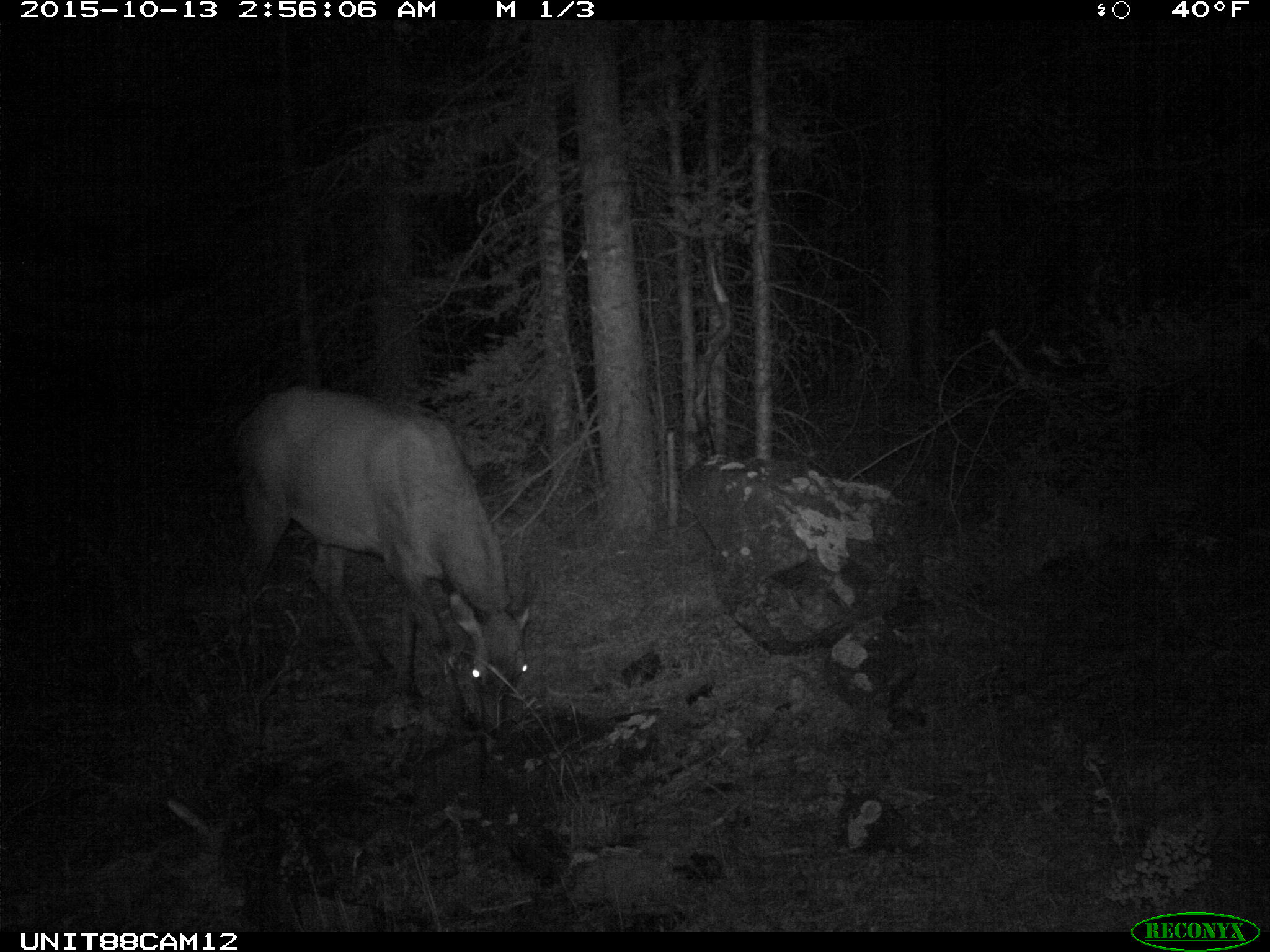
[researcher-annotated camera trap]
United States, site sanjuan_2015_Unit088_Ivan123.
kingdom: Animalia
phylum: Chordata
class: Mammalia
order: Artiodactyla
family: Cervidae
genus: Cervus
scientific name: Cervus elaphus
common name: red deer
Cervus elaphus (red deer).